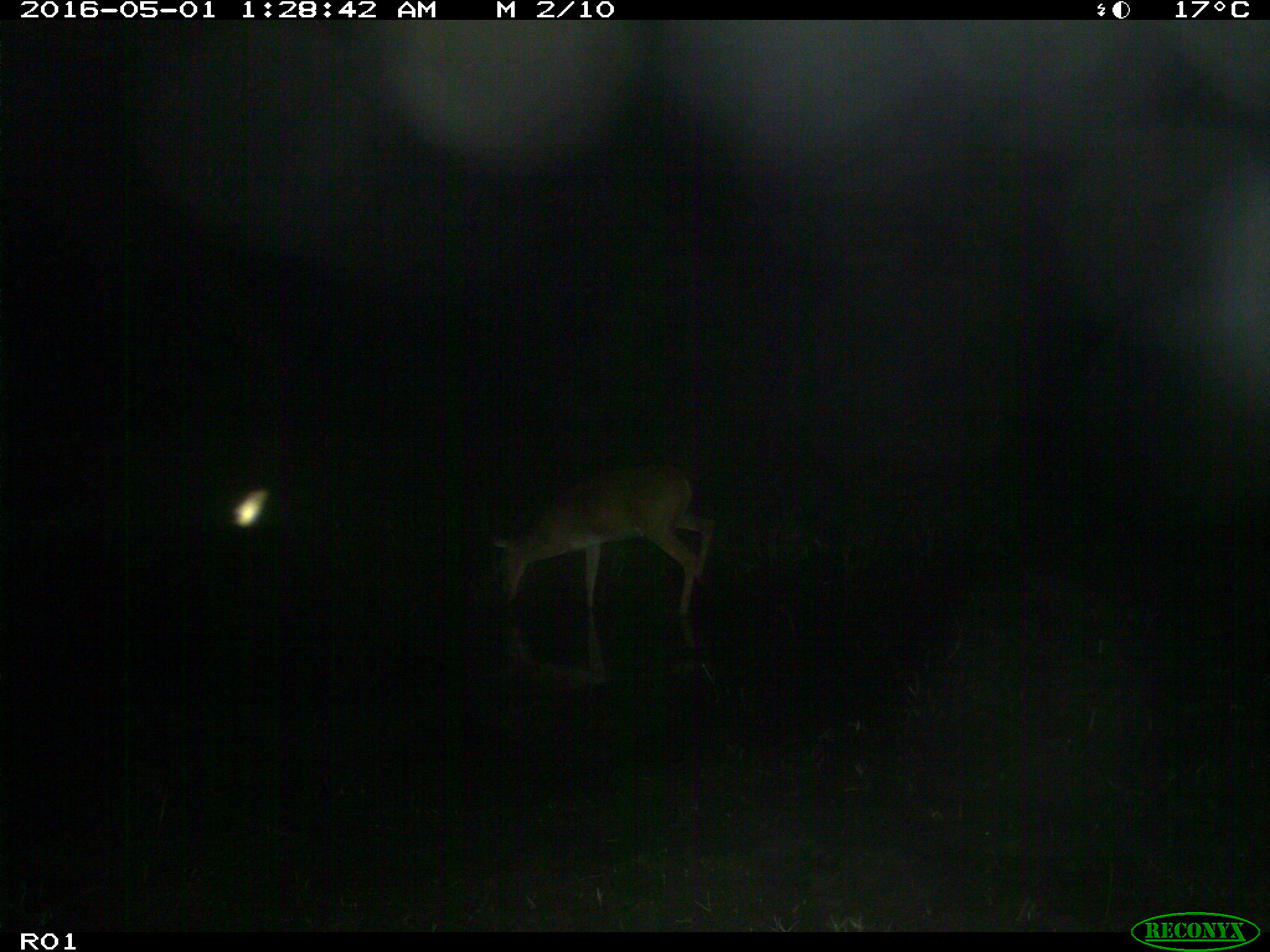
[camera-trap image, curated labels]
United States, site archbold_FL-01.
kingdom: Animalia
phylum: Chordata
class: Mammalia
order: Artiodactyla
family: Cervidae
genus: Odocoileus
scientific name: Odocoileus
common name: deer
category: unidentified deer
Unidentified deer (deer) (Odocoileus).